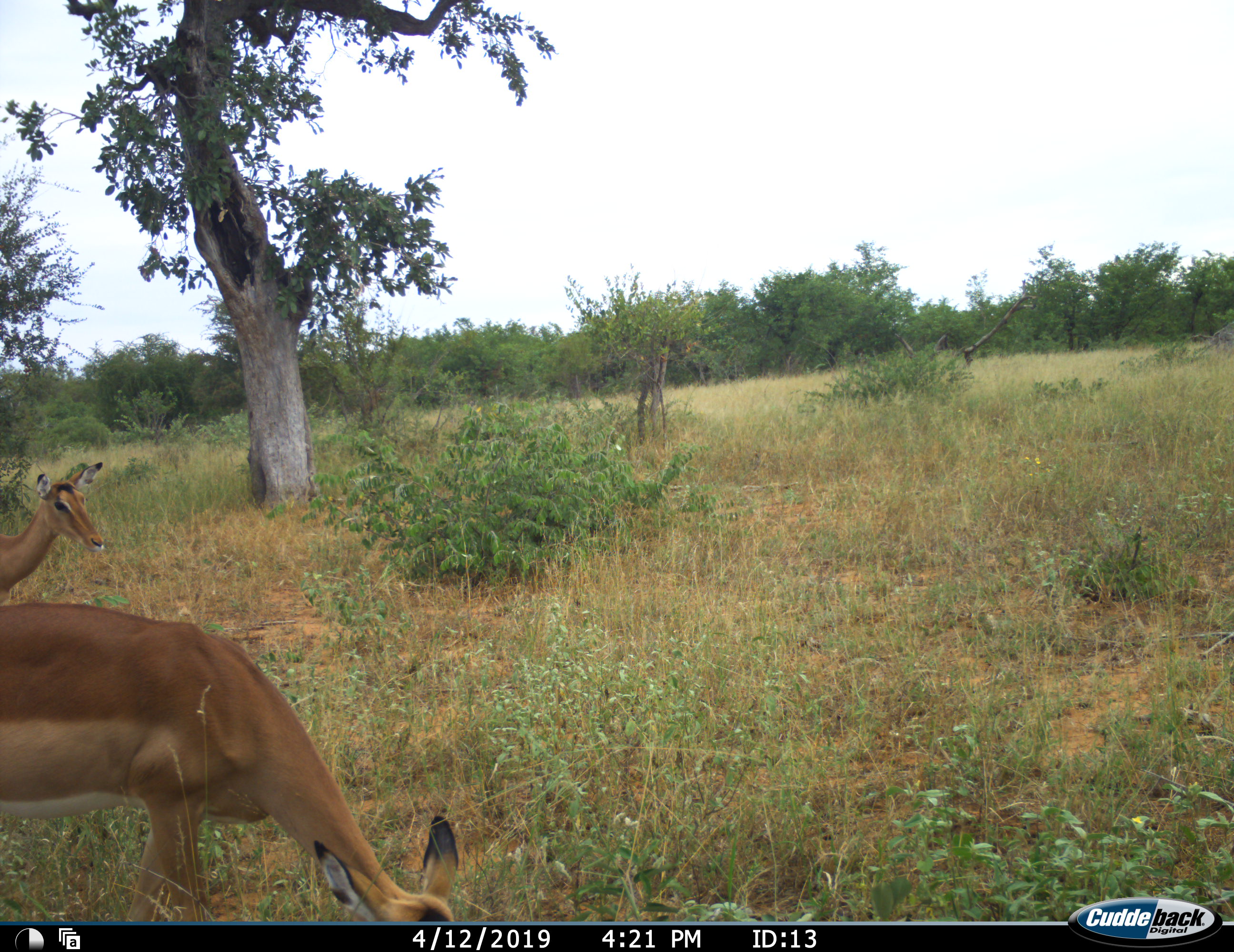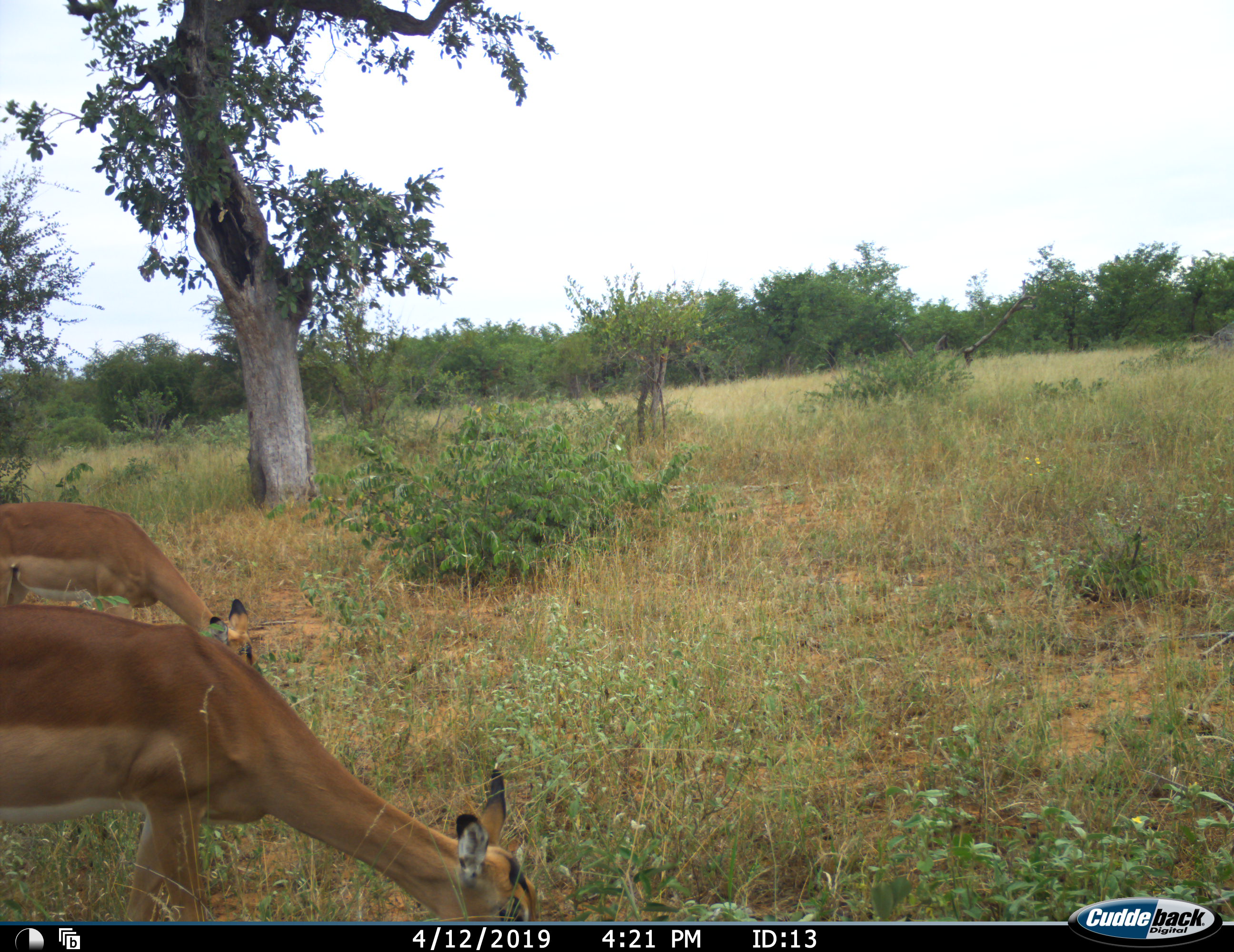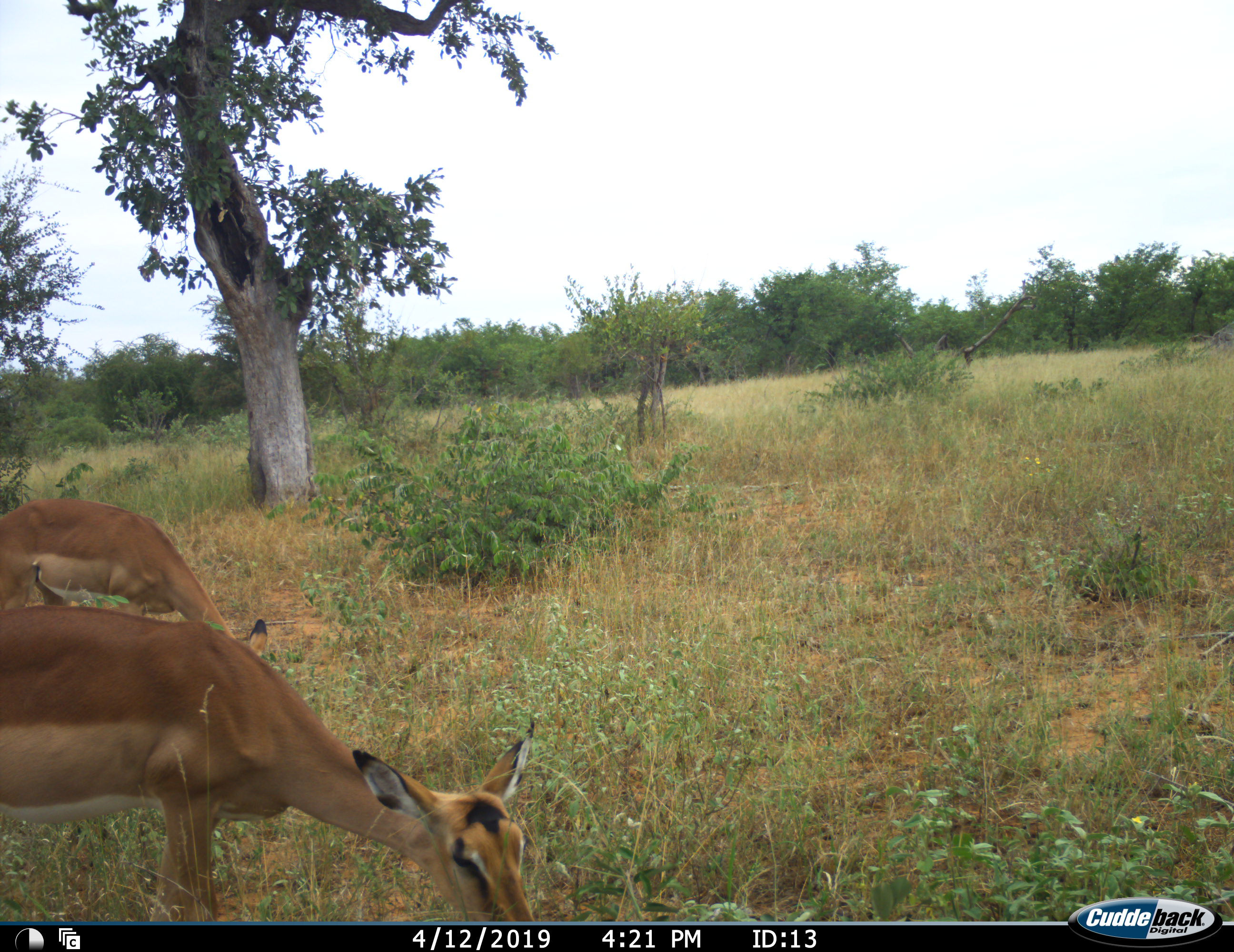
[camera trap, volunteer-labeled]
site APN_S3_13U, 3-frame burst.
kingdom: Animalia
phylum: Chordata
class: Mammalia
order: Artiodactyla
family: Bovidae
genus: Aepyceros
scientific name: Aepyceros melampus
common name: impala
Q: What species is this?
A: Impala (Aepyceros melampus).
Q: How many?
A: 2.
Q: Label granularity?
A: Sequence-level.